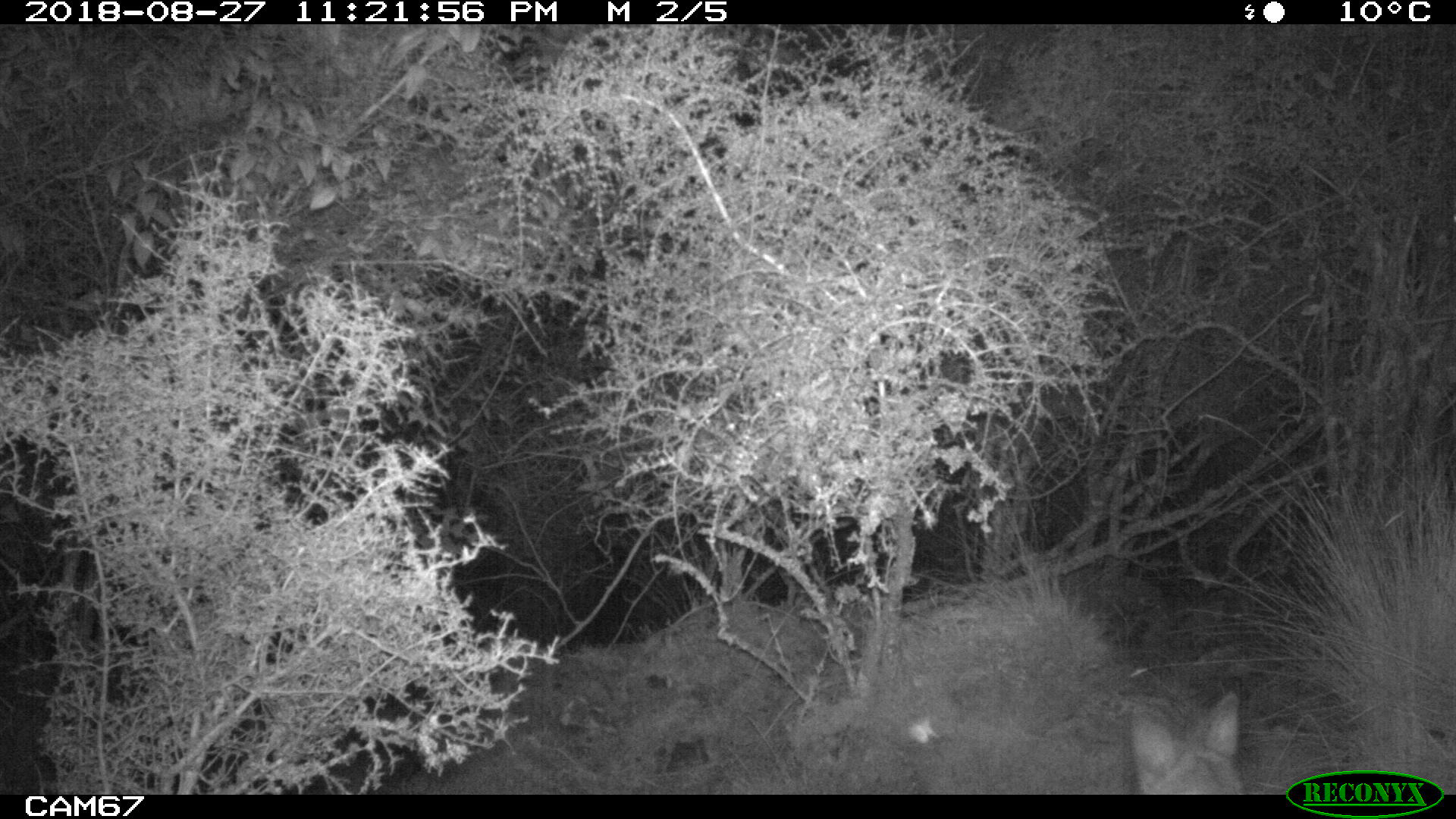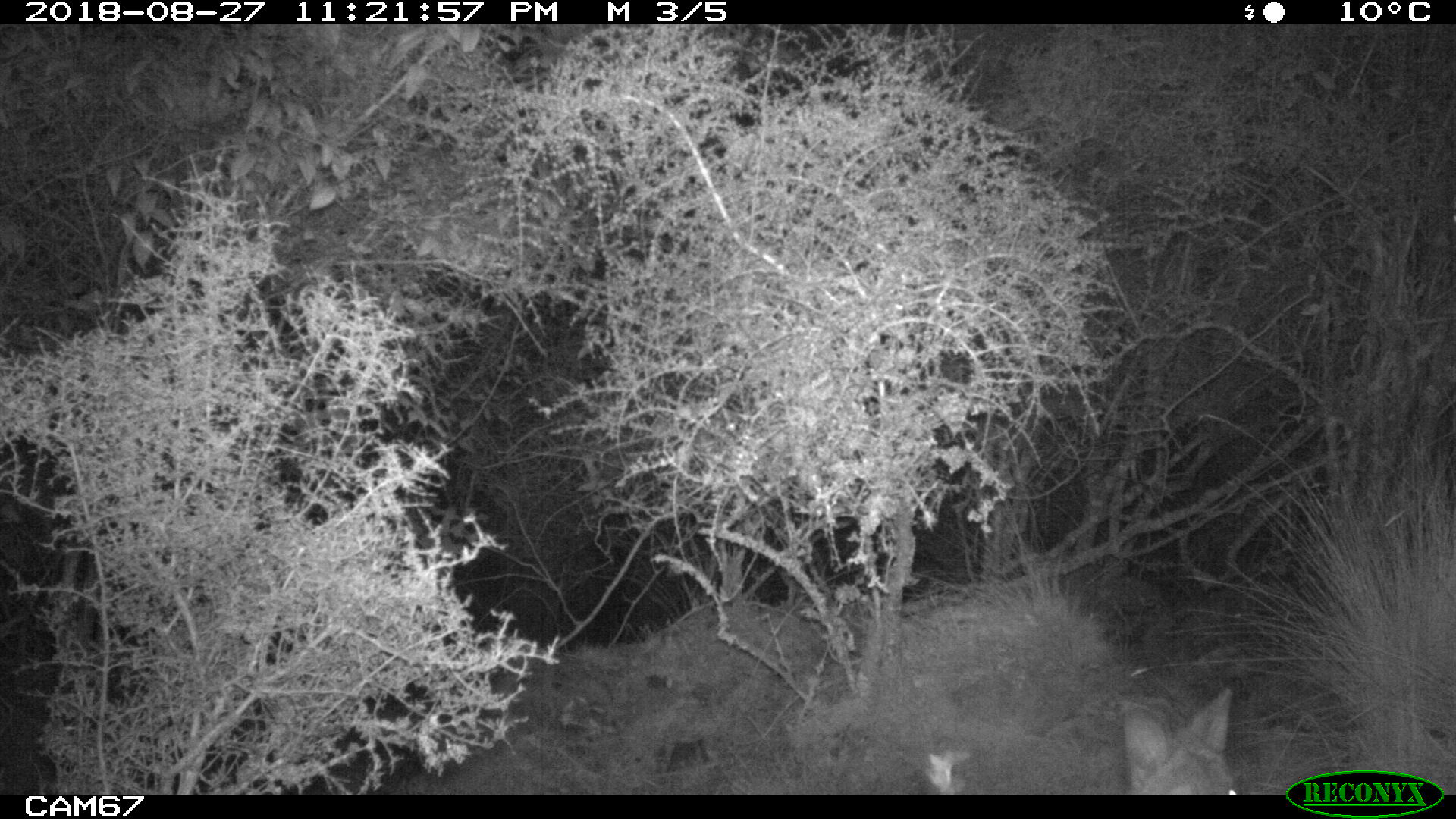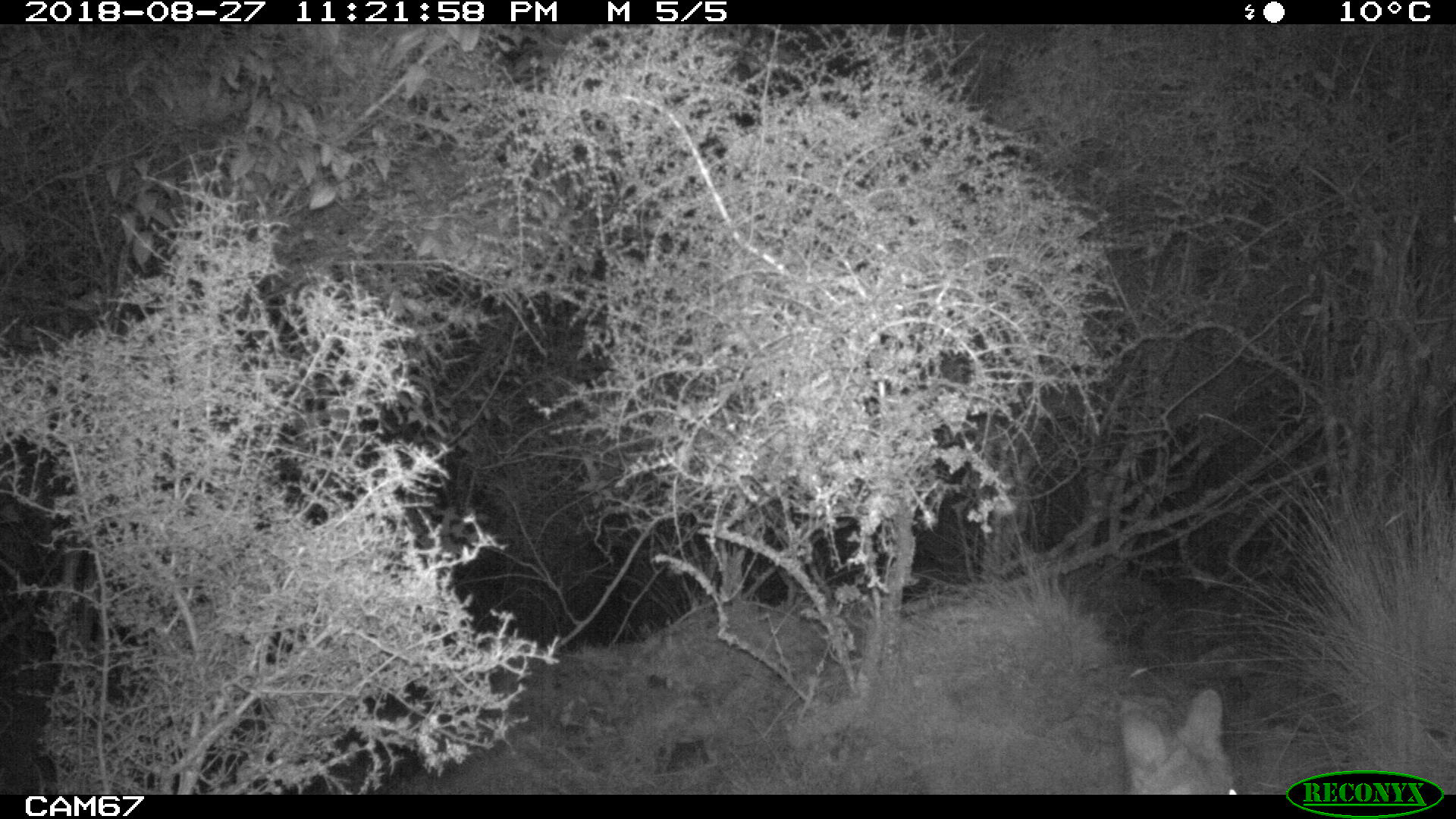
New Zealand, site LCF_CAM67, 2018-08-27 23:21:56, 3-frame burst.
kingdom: Animalia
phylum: Chordata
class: Mammalia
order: Diprotodontia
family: Macropodidae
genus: Notamacropus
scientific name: Notamacropus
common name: wallaby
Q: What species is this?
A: Wallaby (Notamacropus).